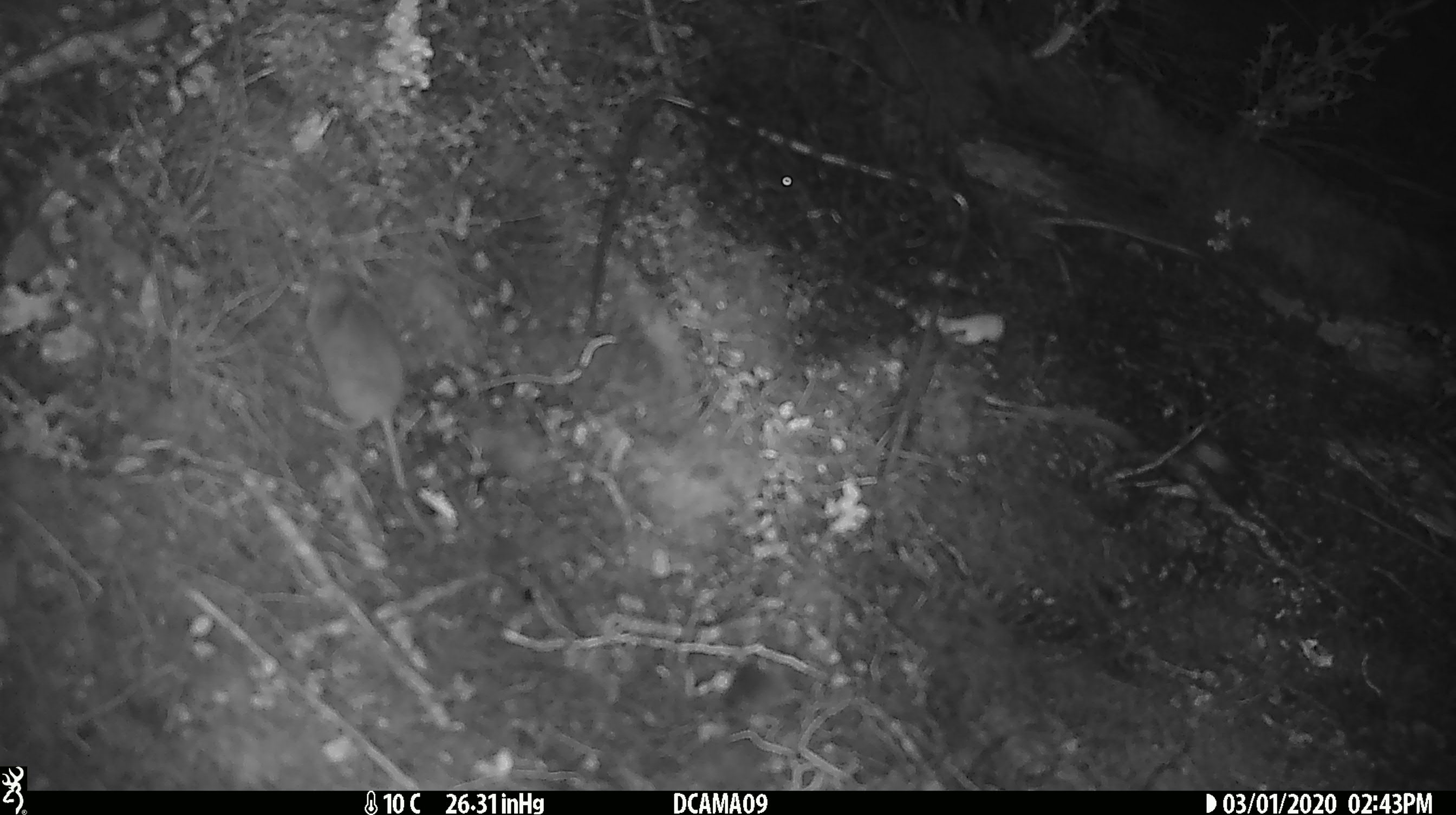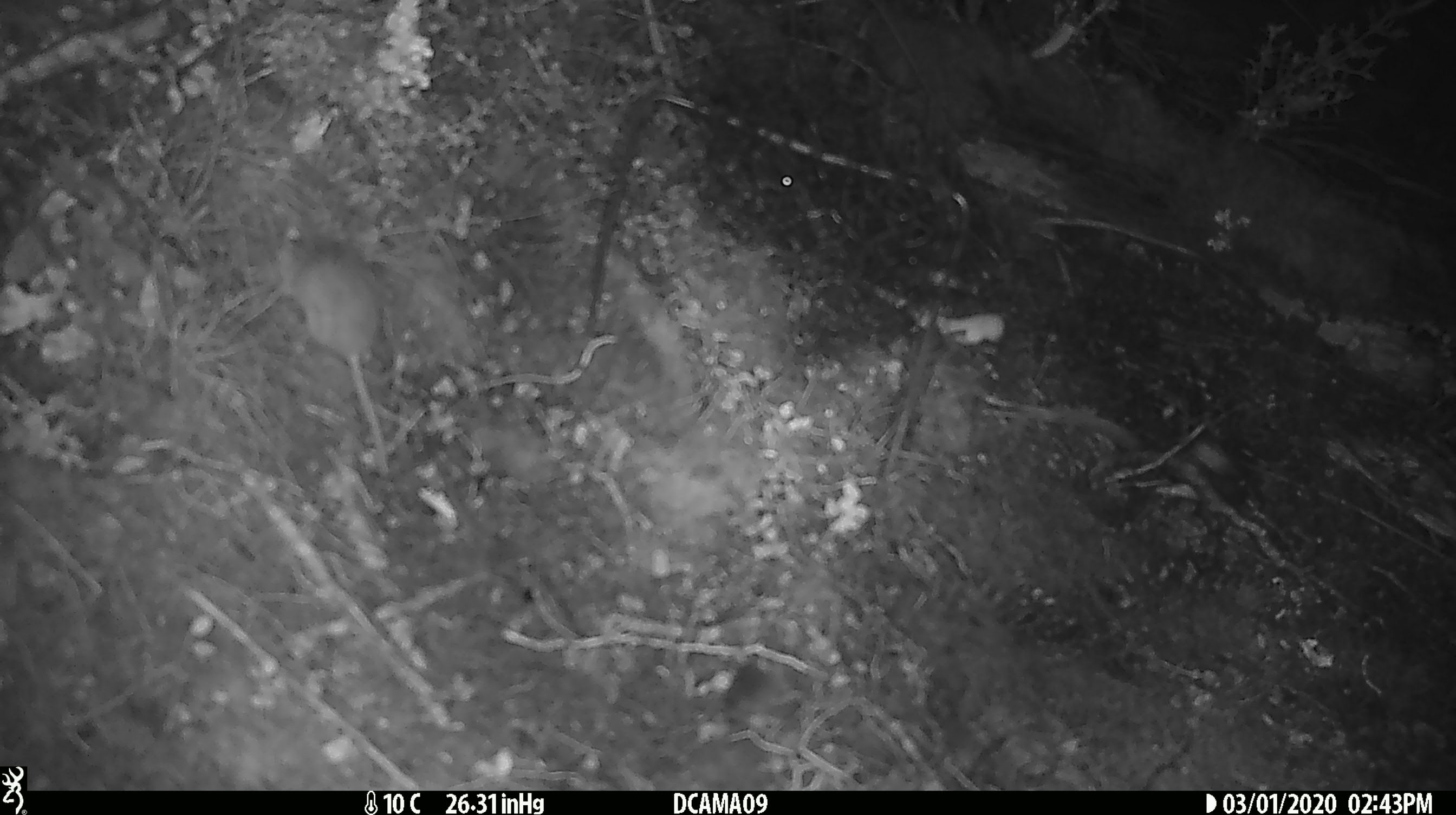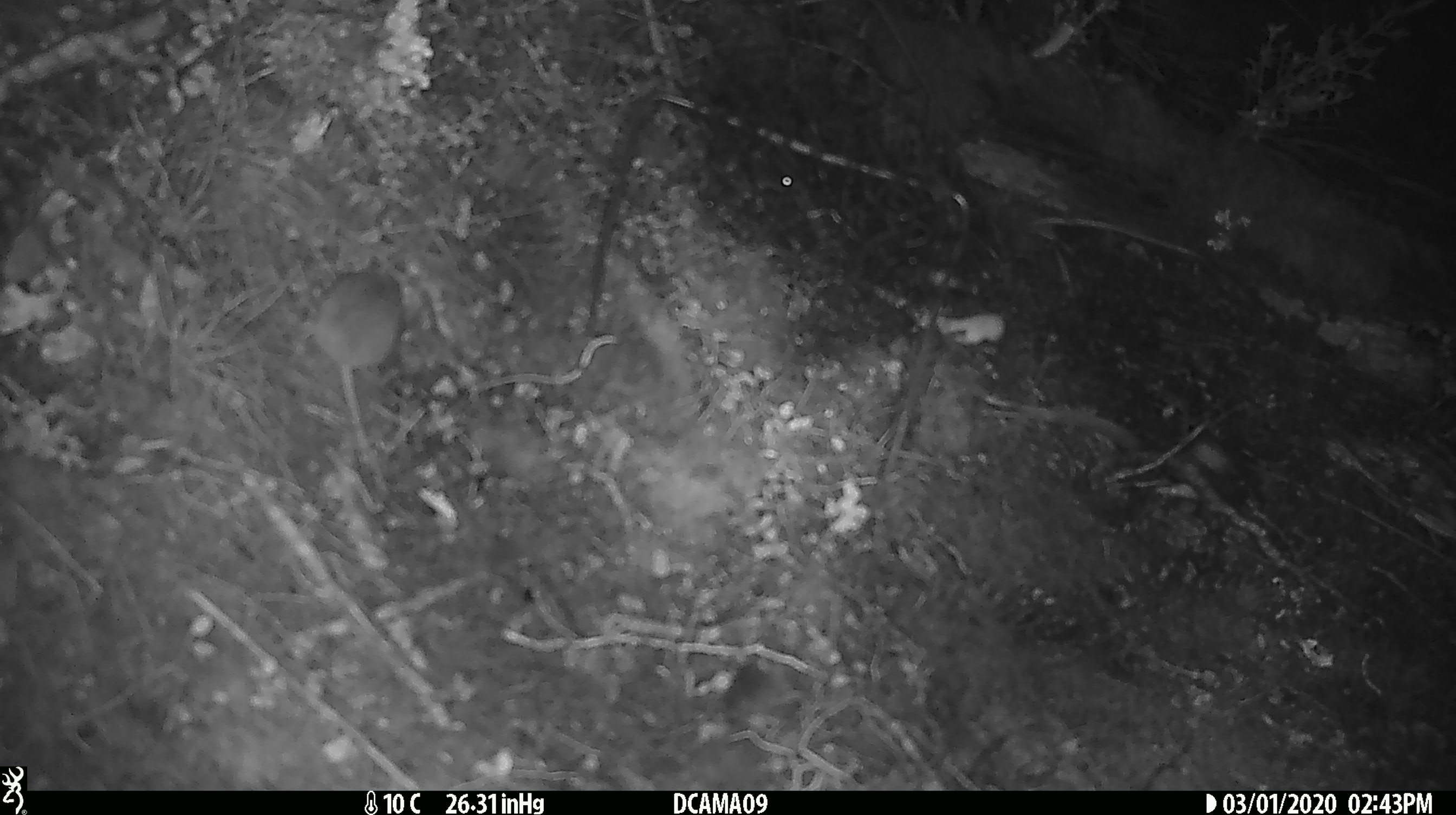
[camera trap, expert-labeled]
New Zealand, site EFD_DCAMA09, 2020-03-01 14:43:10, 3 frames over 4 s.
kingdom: Animalia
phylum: Chordata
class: Mammalia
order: Rodentia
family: Muridae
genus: Mus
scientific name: Mus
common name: mouse